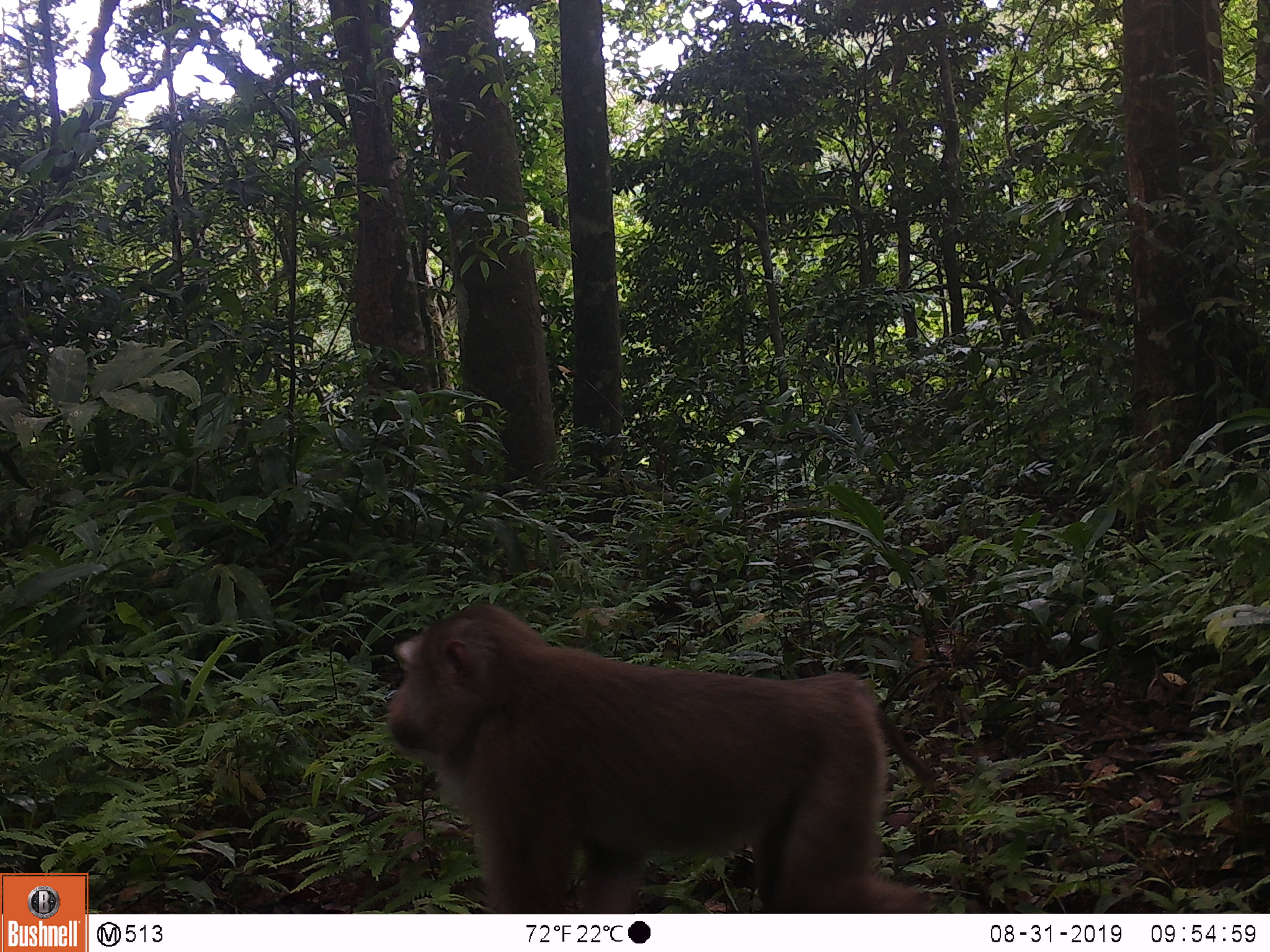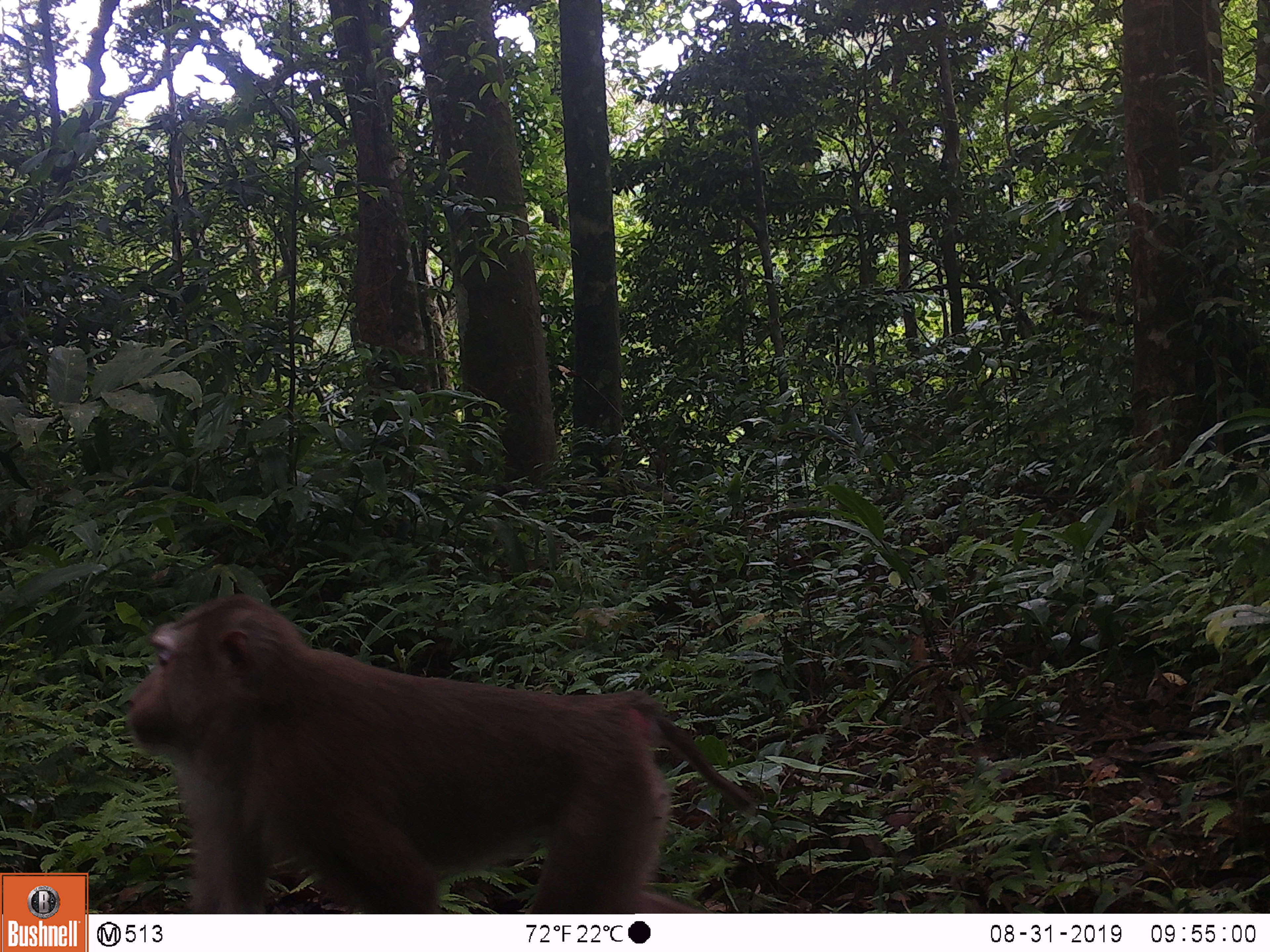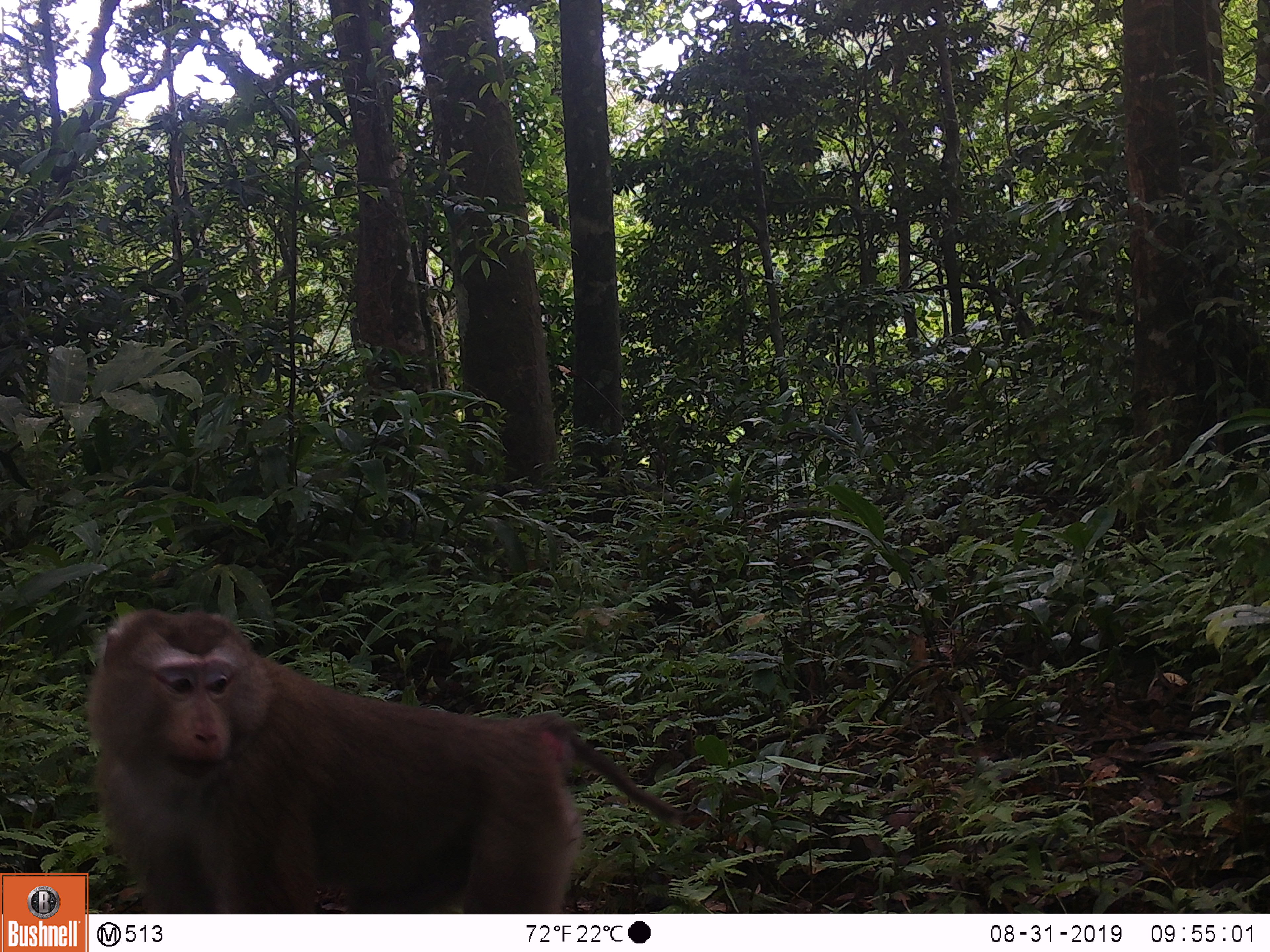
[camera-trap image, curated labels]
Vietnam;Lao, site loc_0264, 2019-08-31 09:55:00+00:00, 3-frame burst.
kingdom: Animalia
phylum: Chordata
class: Mammalia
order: Primates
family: Cercopithecidae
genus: Macaca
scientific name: Macaca nemestrina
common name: pig-tailed macaque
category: pig tailed macaque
Pig tailed macaque (pig-tailed macaque) (Macaca nemestrina). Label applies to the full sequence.